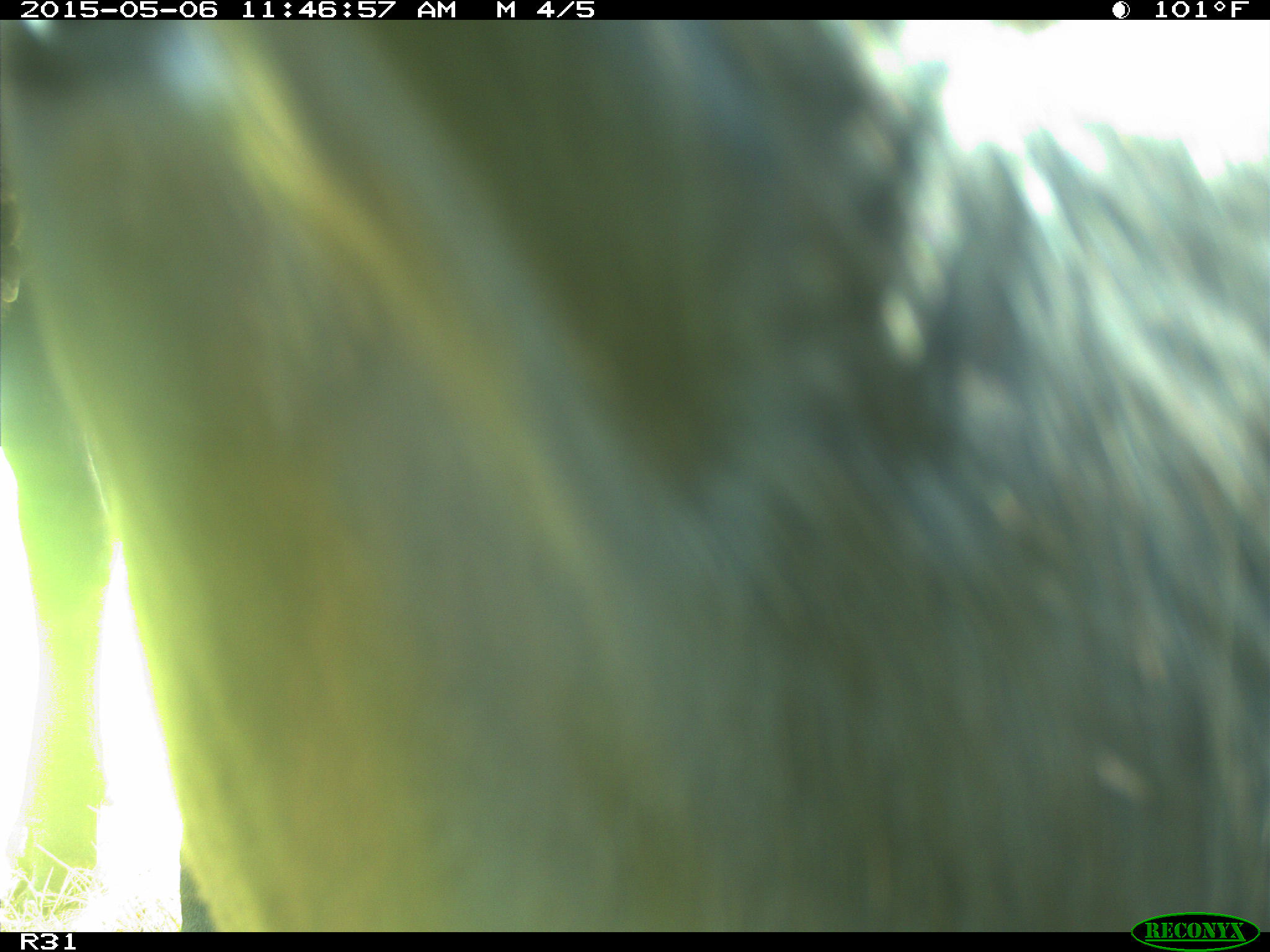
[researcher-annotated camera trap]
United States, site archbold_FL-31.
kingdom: Animalia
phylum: Chordata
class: Mammalia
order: Artiodactyla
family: Bovidae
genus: Bos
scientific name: Bos taurus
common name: domestic cow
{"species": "Bos taurus (domestic cow)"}